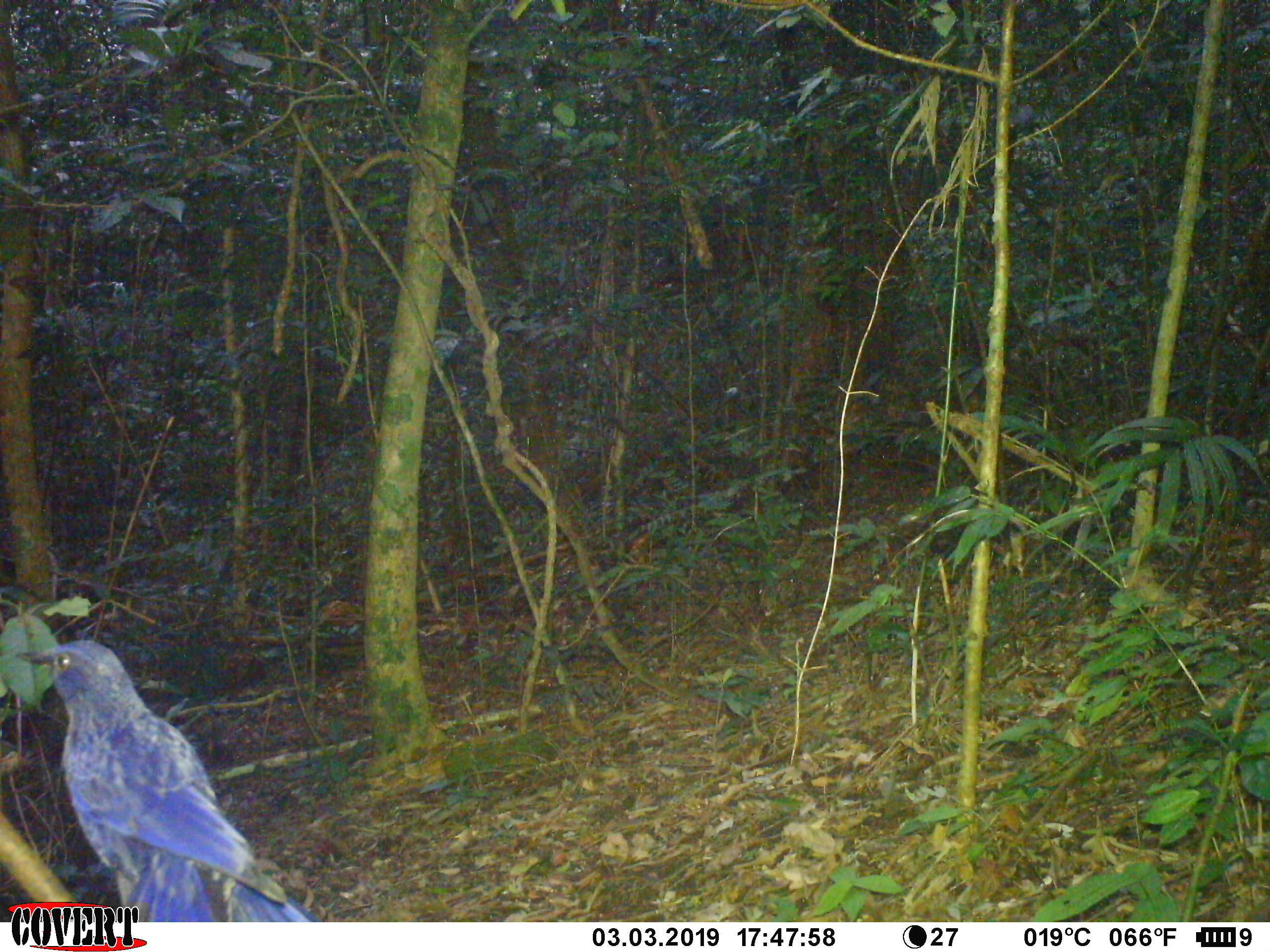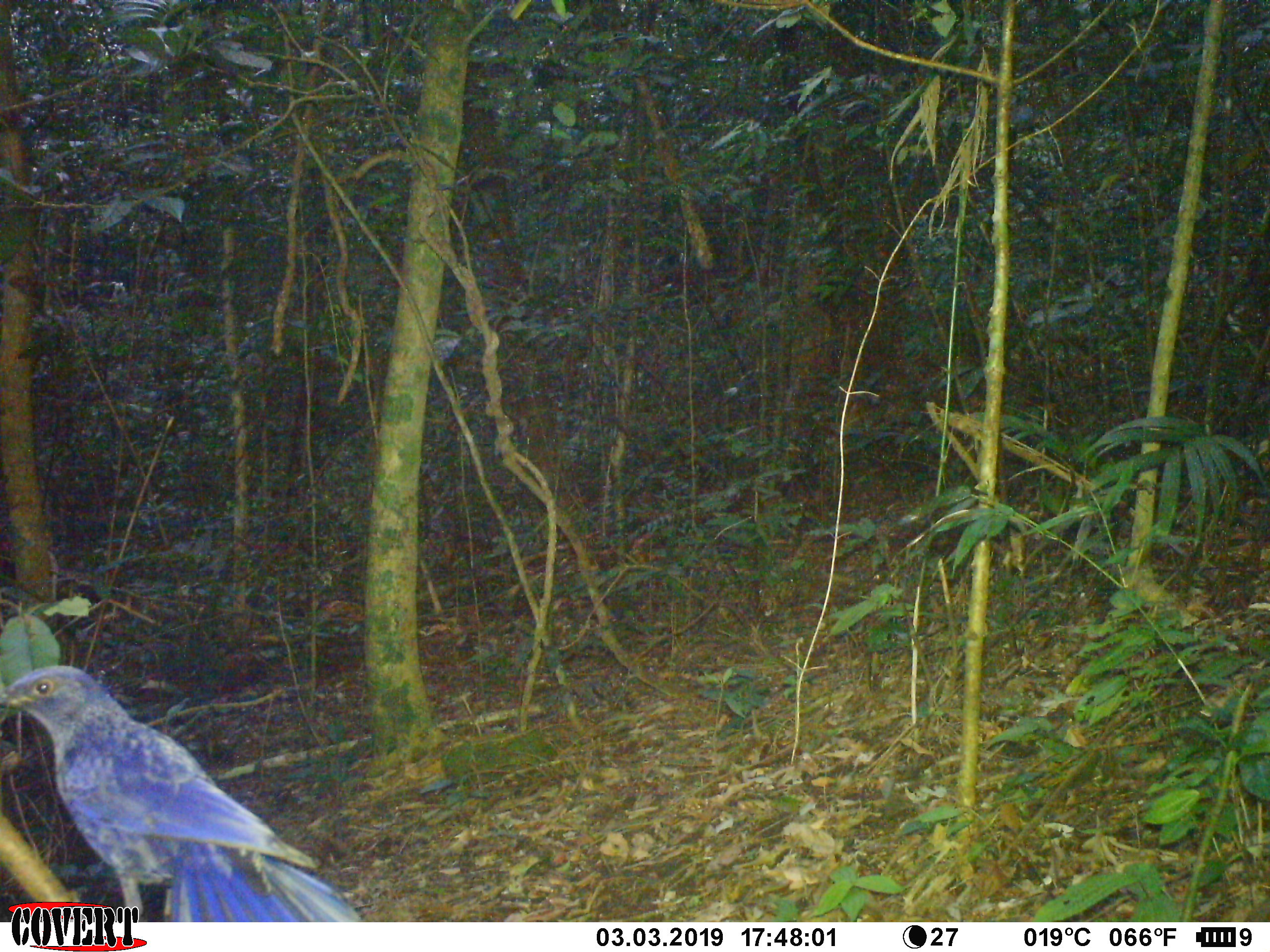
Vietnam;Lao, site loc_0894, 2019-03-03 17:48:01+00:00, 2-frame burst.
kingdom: Animalia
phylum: Chordata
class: Aves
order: Passeriformes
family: Muscicapidae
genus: Myophonus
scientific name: Myophonus caeruleus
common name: blue whistling thrush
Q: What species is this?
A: Blue whistling thrush (Myophonus caeruleus).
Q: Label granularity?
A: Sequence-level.